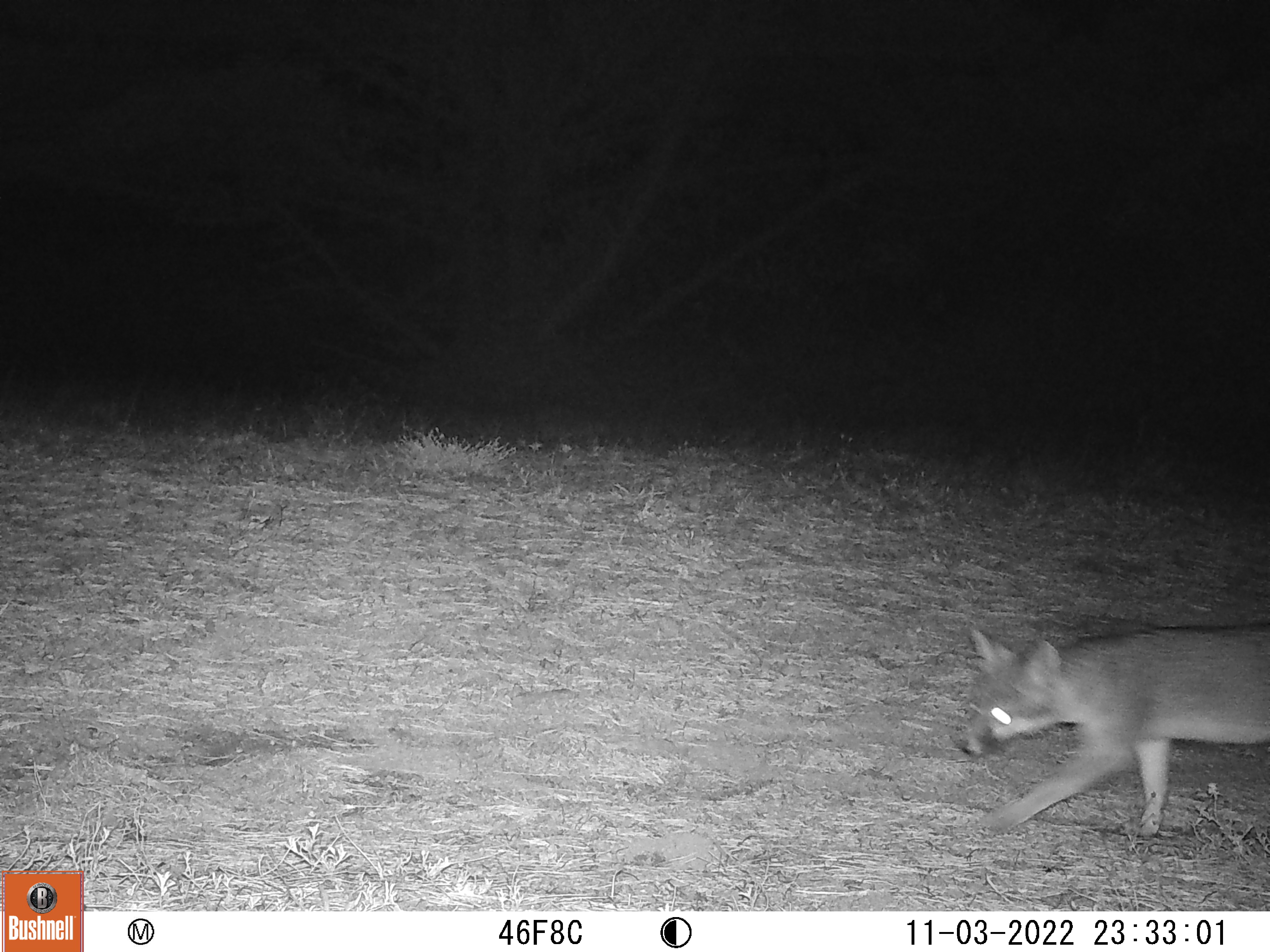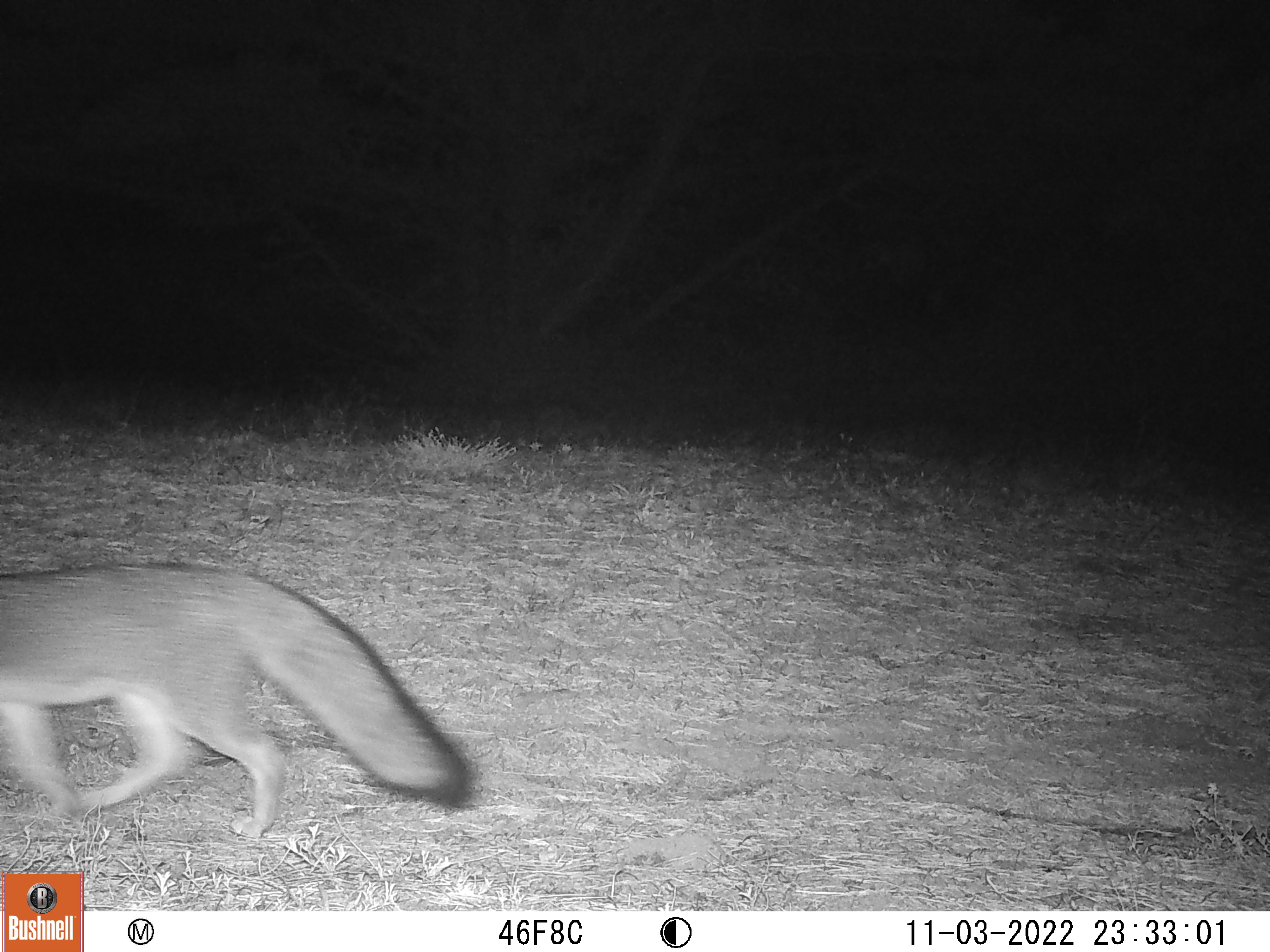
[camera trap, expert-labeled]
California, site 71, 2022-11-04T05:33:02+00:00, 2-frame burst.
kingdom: Animalia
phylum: Chordata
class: Mammalia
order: Carnivora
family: Canidae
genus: Urocyon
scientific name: Urocyon cinereoargenteus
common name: gray fox